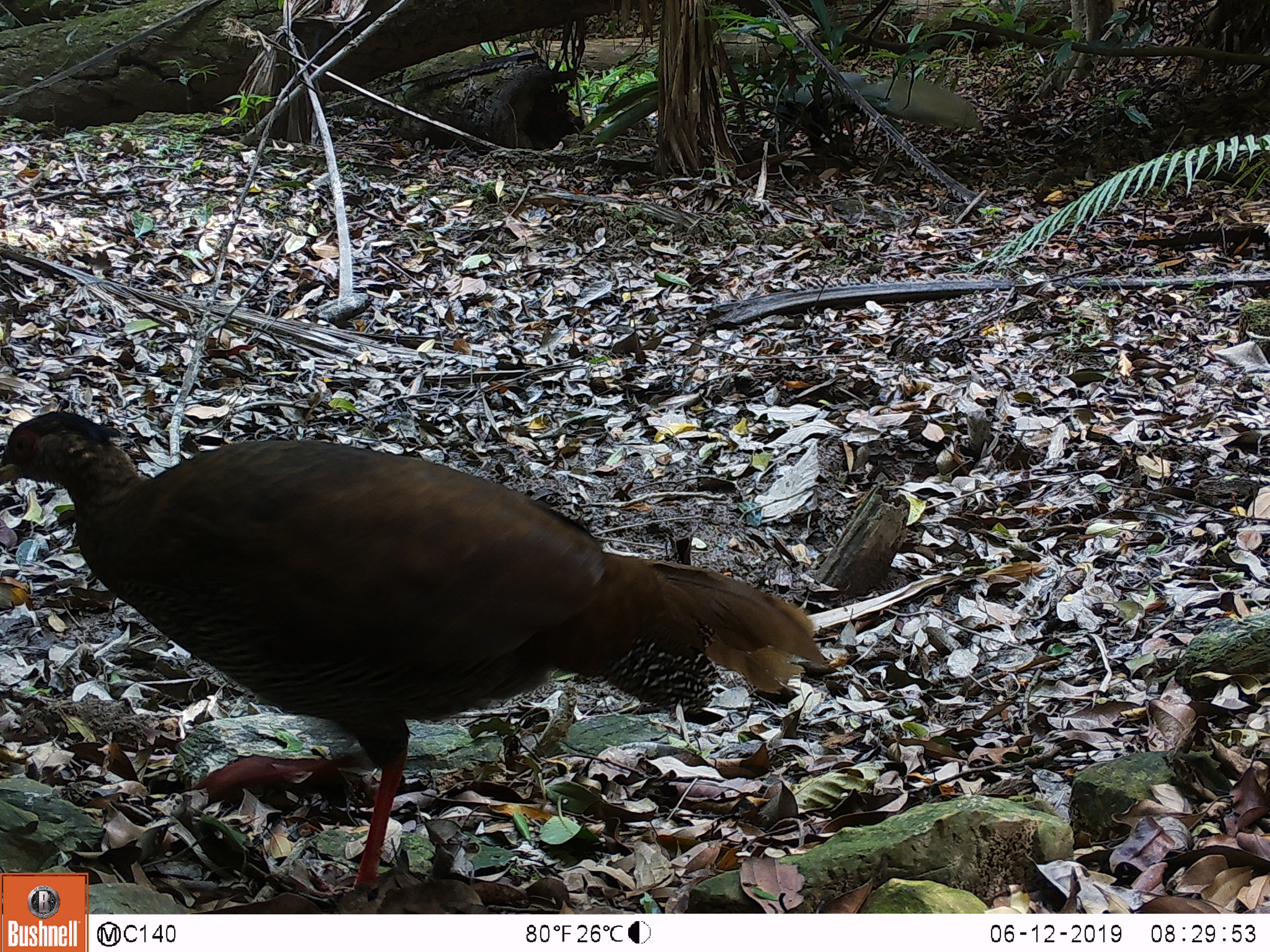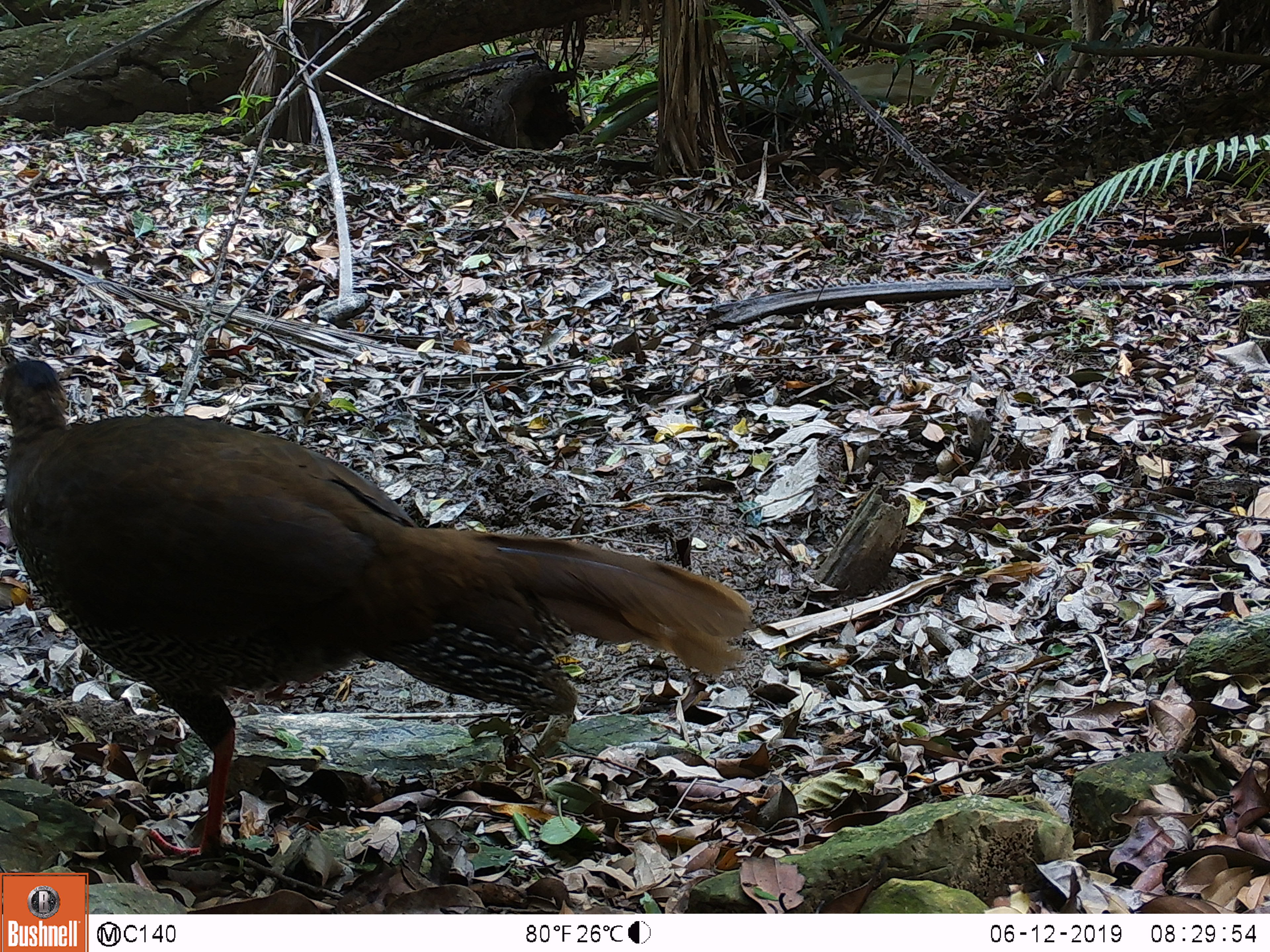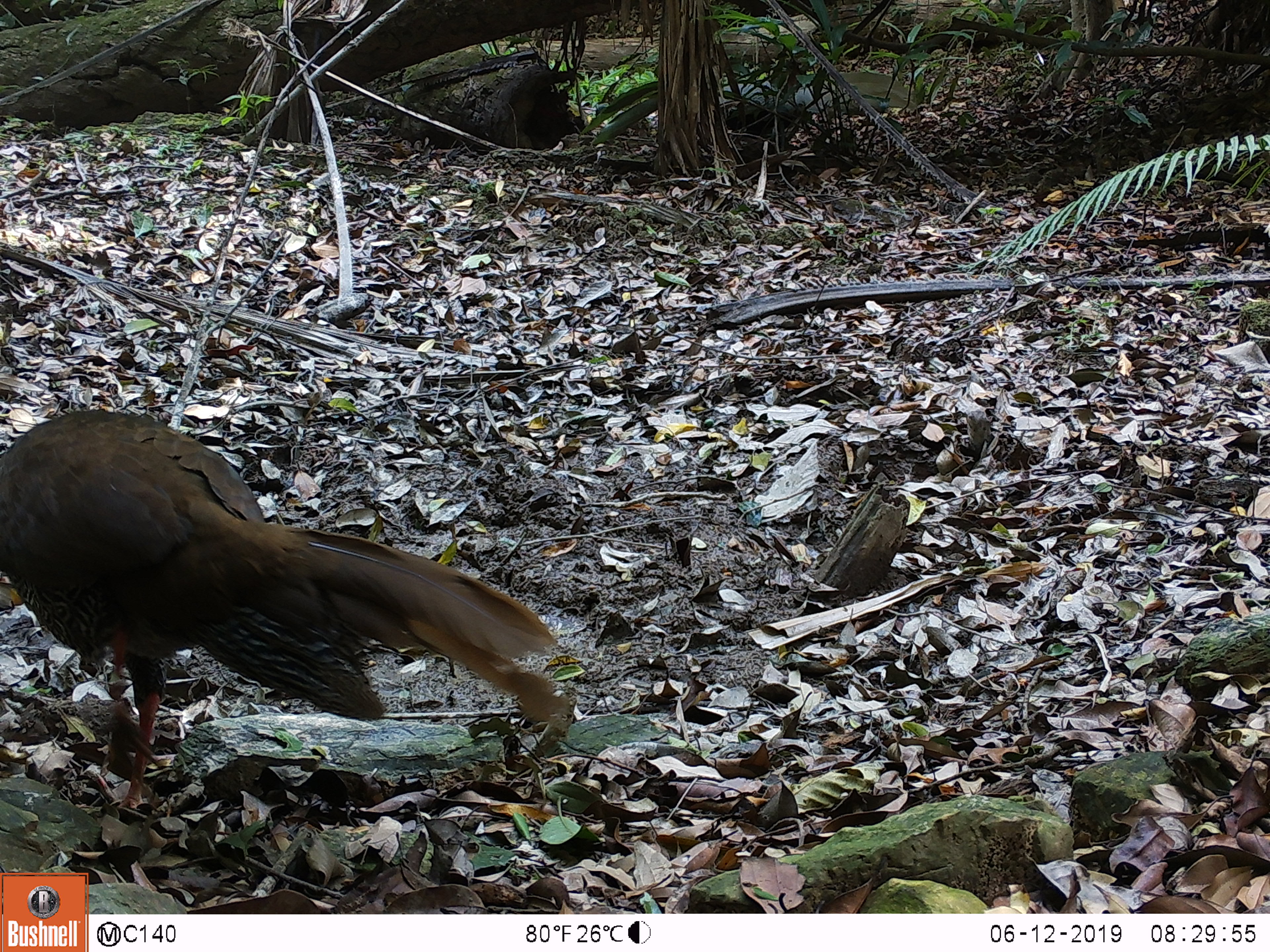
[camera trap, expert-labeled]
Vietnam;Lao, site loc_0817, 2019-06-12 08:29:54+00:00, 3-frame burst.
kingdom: Animalia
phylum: Chordata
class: Aves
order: Galliformes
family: Phasianidae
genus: Lophura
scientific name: Lophura nycthemera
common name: silver pheasant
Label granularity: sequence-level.